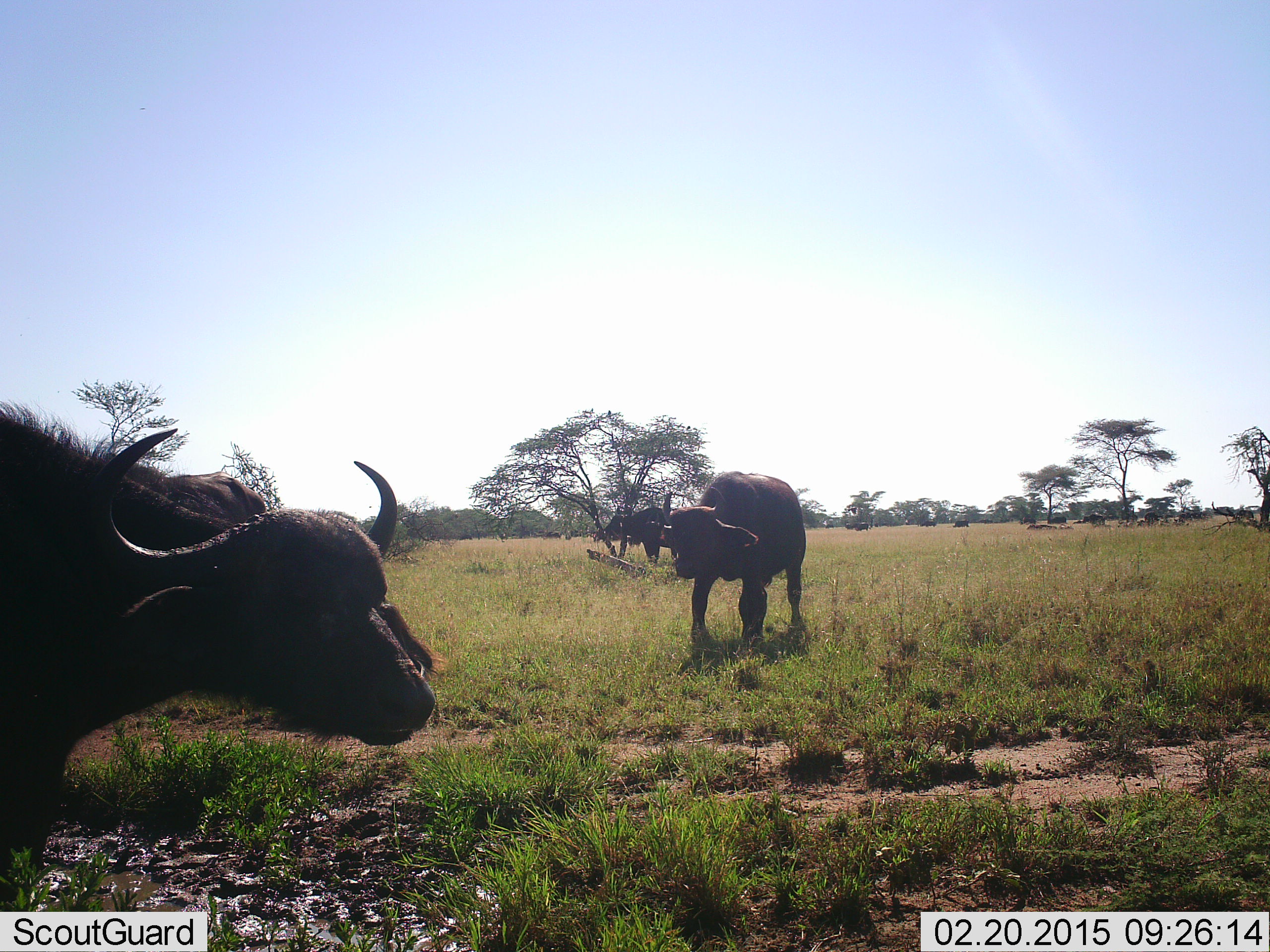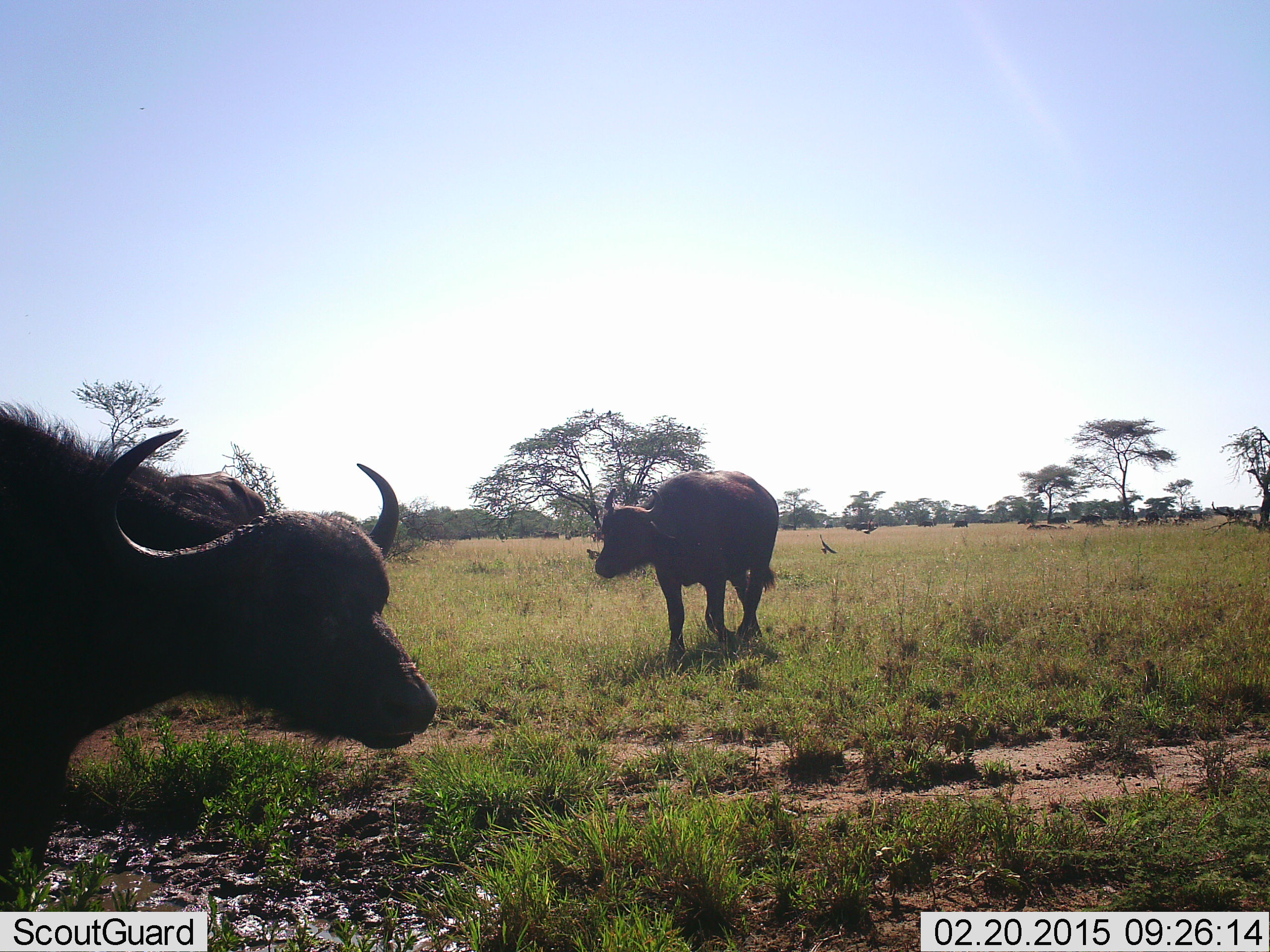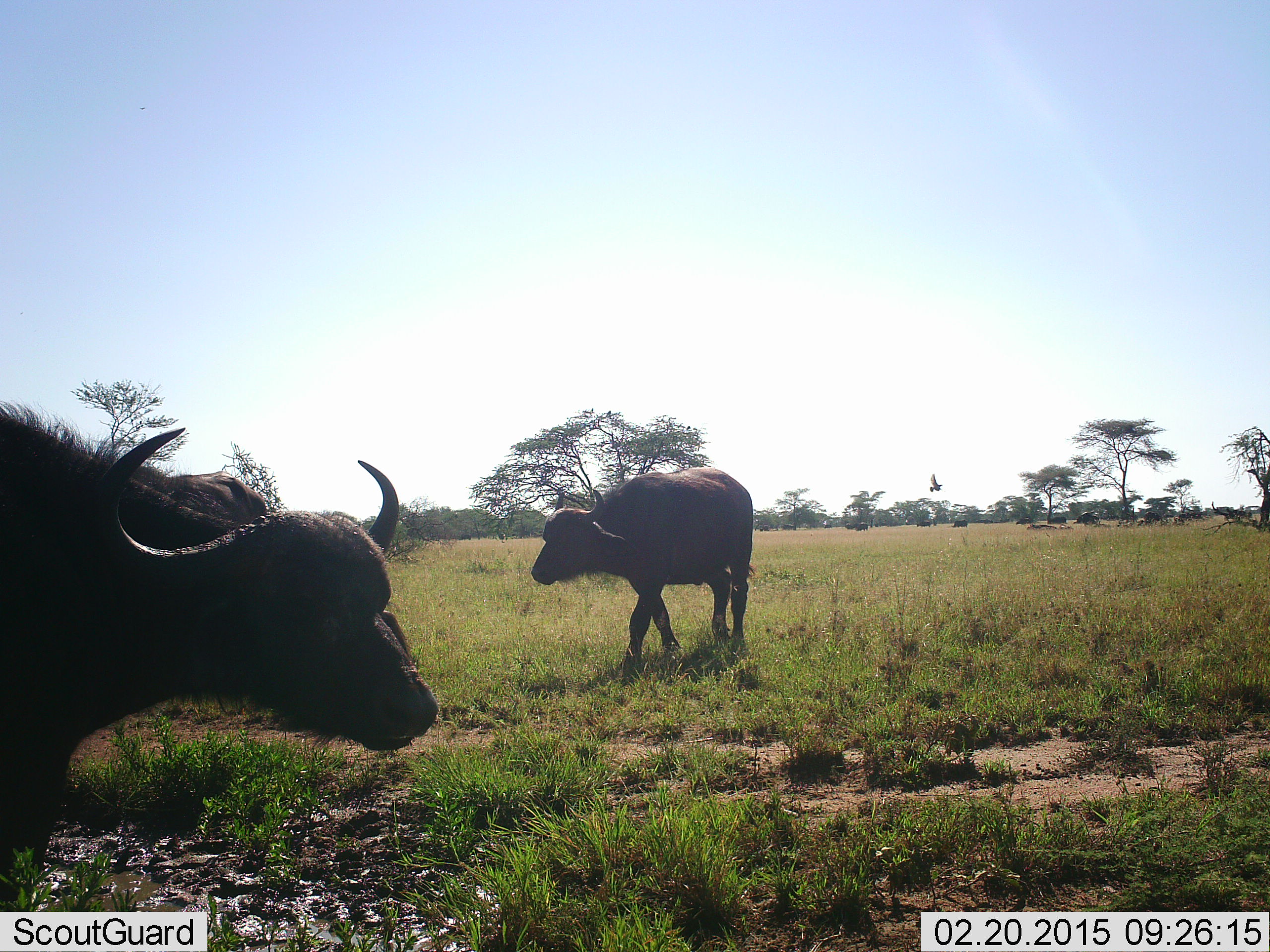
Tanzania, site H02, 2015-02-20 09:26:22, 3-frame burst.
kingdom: Animalia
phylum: Chordata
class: Mammalia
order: Artiodactyla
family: Bovidae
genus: Syncerus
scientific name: Syncerus caffer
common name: cape buffalo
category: buffalo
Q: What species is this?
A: Buffalo (cape buffalo) (Syncerus caffer).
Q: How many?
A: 2.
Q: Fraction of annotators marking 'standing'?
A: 67%.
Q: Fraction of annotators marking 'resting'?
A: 0%.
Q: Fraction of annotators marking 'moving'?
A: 75%.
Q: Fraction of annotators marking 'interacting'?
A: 0%.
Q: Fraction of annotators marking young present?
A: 0%.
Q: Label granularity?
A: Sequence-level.